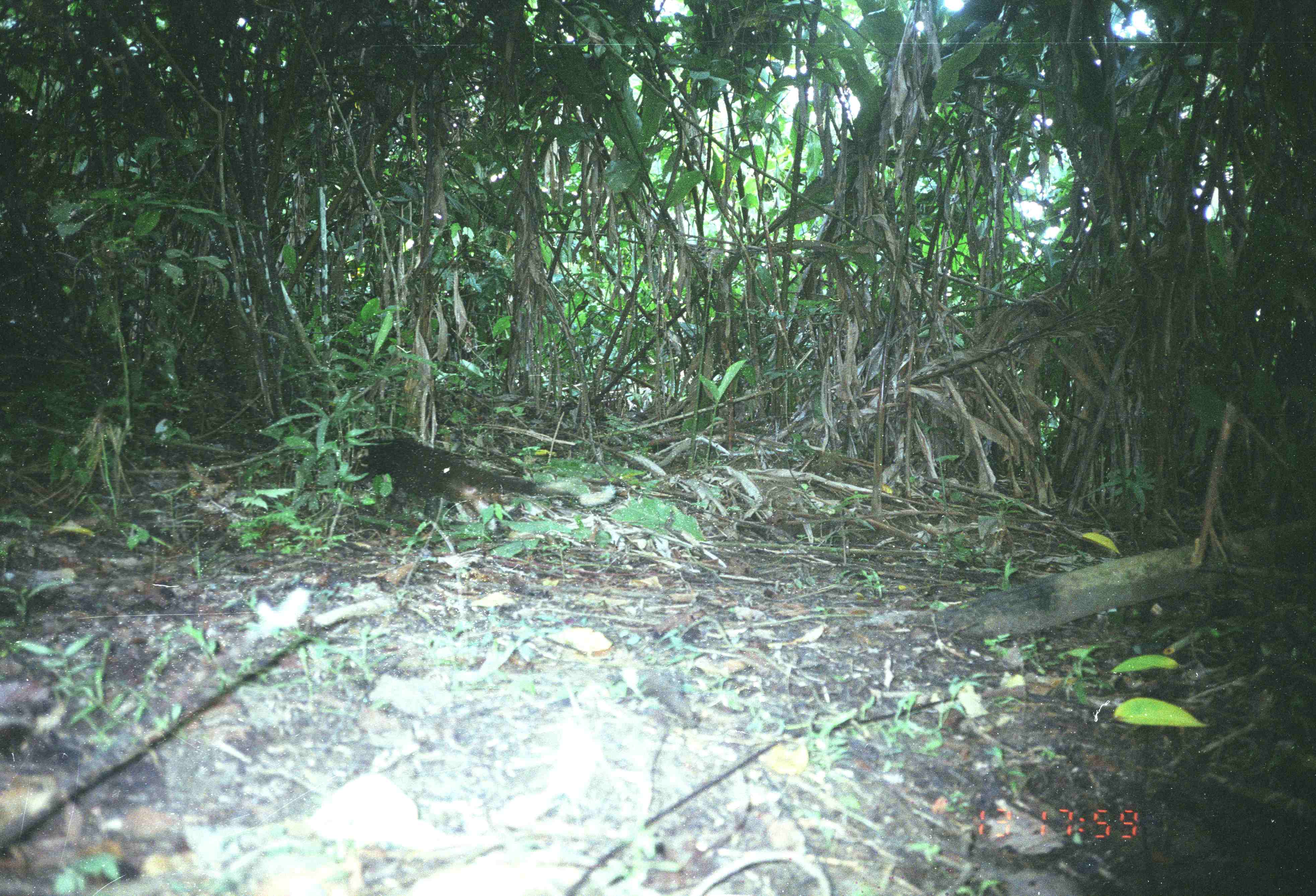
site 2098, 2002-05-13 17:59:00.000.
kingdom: Animalia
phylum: Chordata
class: Mammalia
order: Carnivora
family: Viverridae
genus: Arctogalidia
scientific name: Arctogalidia trivirgata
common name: small-toothed palm civet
Arctogalidia trivirgata (small-toothed palm civet), count 1.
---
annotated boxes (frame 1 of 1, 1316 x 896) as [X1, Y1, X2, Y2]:
arctogalidia trivirgata: [358, 435, 617, 527]